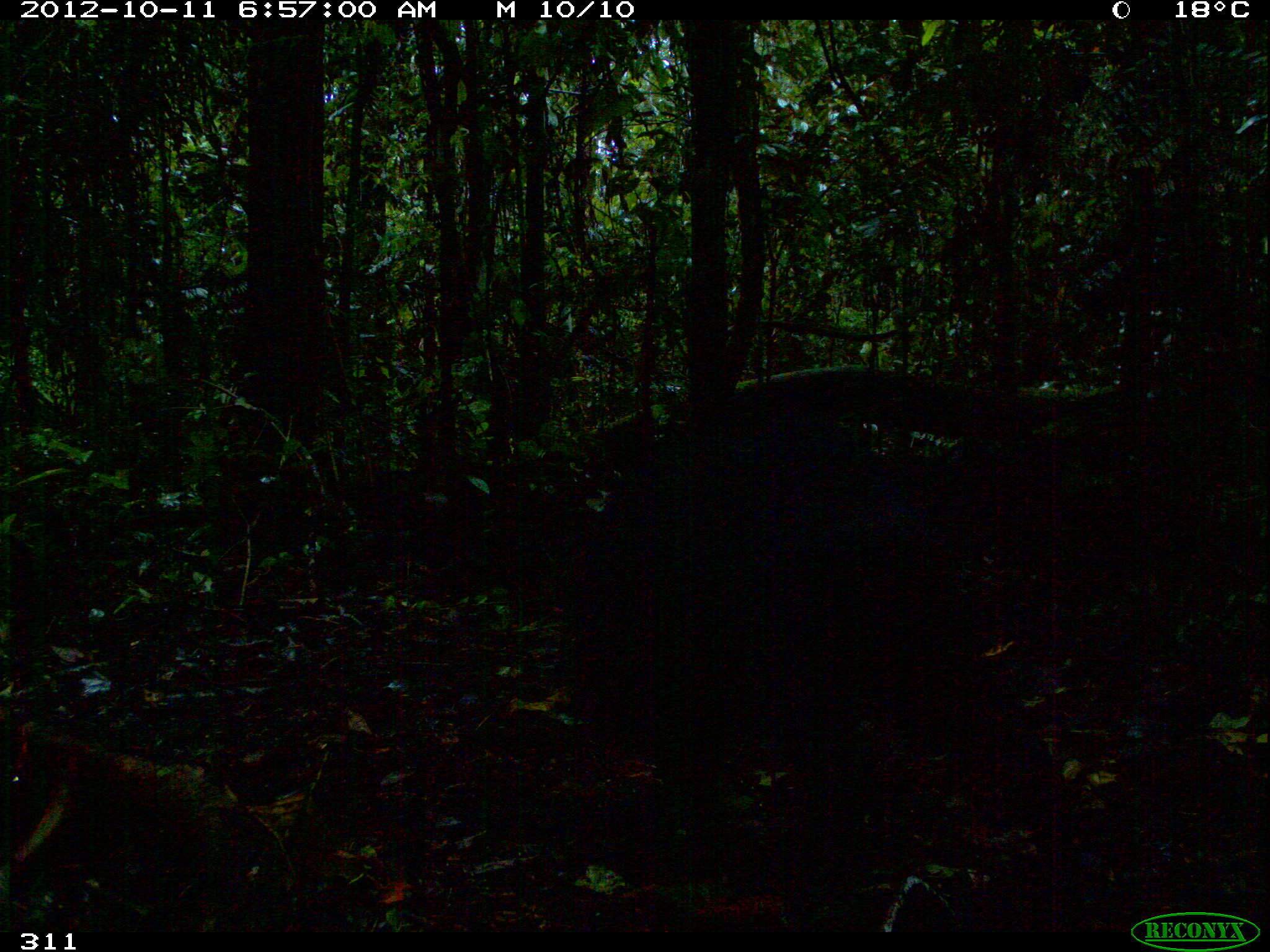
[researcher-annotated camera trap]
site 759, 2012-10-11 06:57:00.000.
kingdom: Animalia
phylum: Chordata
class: Mammalia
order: Artiodactyla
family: Tayassuidae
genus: Tayassu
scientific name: Tayassu pecari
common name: white-lipped peccary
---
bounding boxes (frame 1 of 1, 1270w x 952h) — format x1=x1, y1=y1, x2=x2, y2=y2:
tayassu pecari: x1=559, y1=395, x2=1064, y2=865